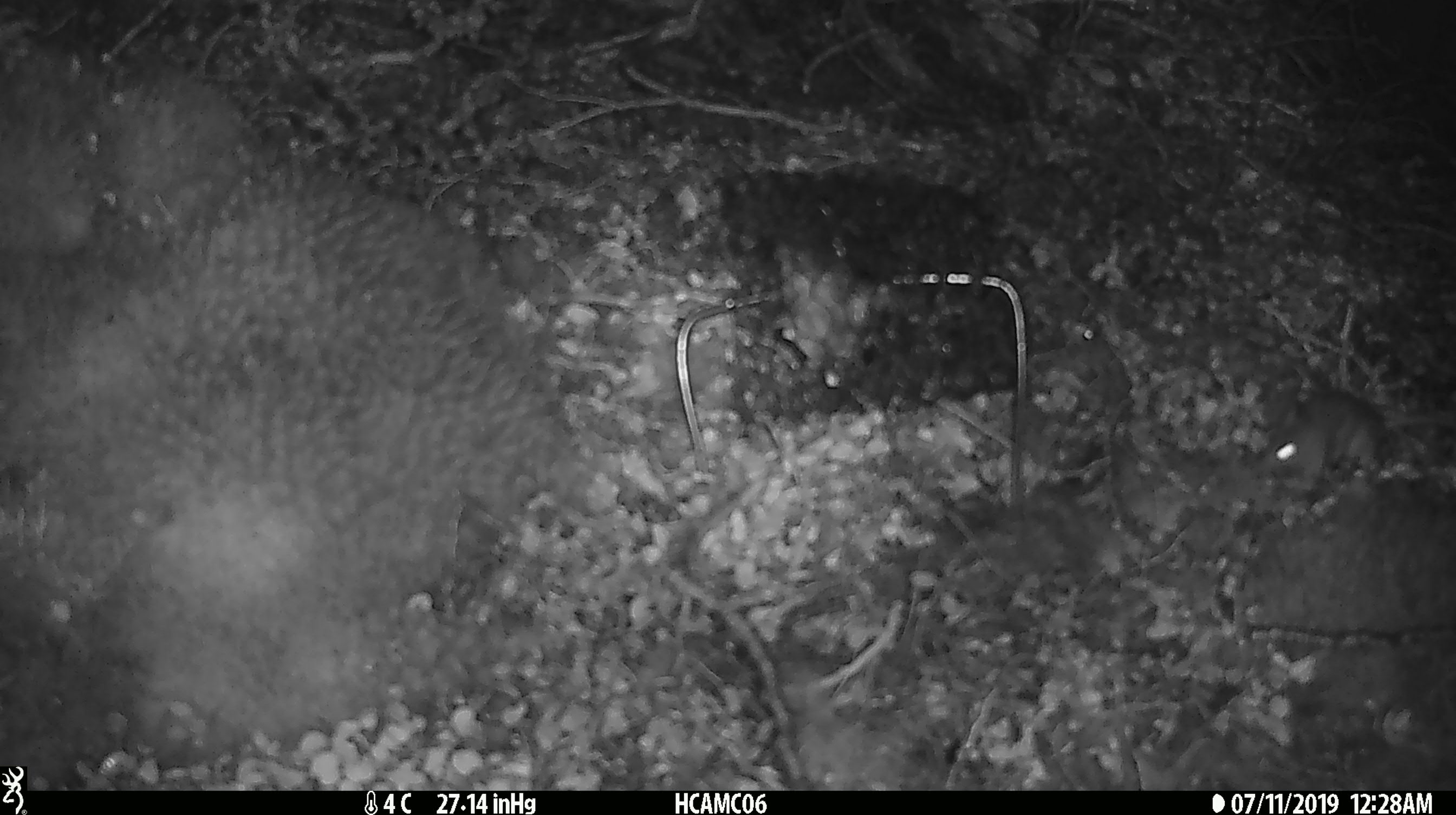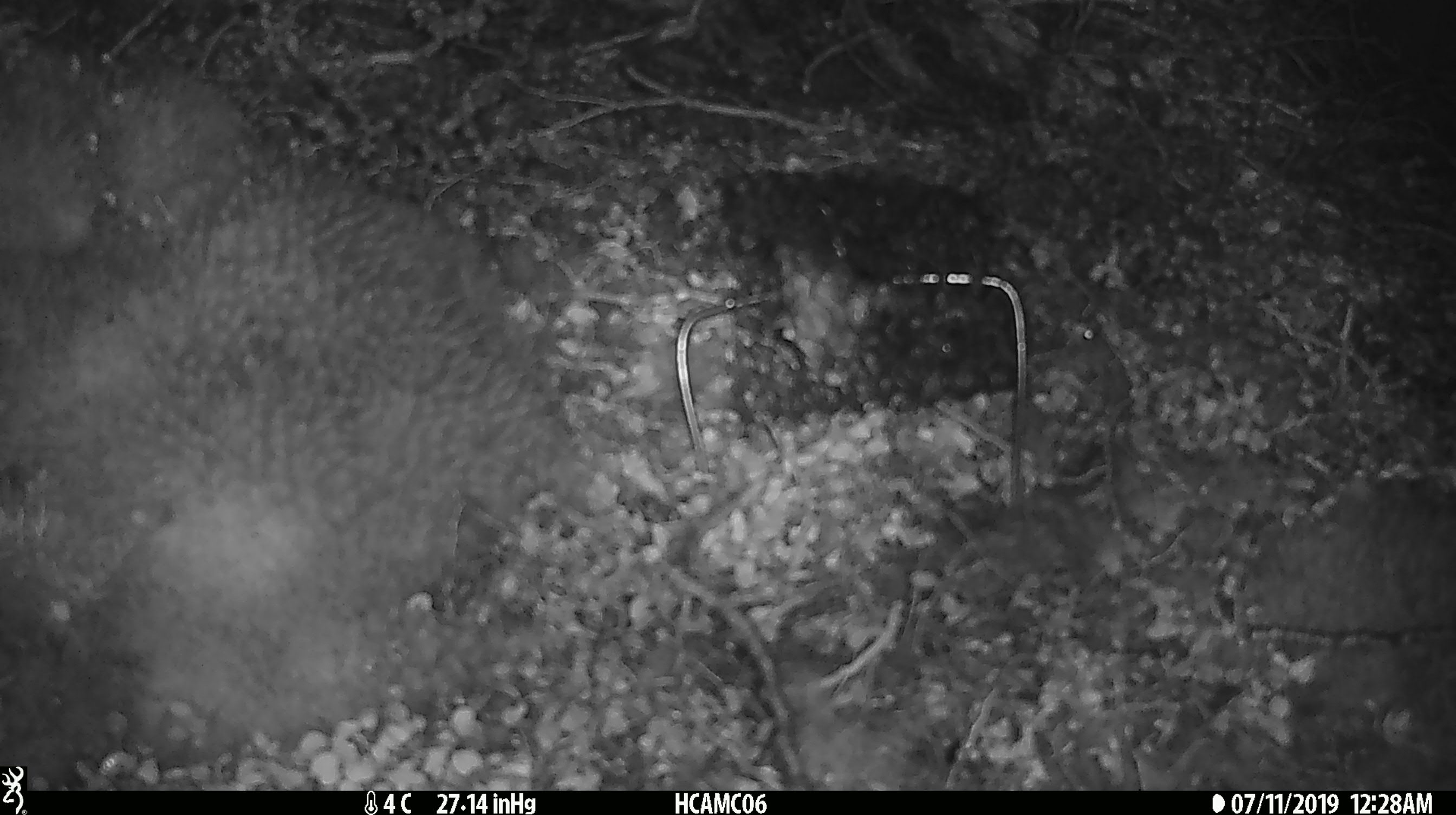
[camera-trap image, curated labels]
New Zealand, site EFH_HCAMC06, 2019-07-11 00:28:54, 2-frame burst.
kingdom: Animalia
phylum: Chordata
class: Mammalia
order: Rodentia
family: Muridae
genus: Mus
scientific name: Mus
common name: mouse